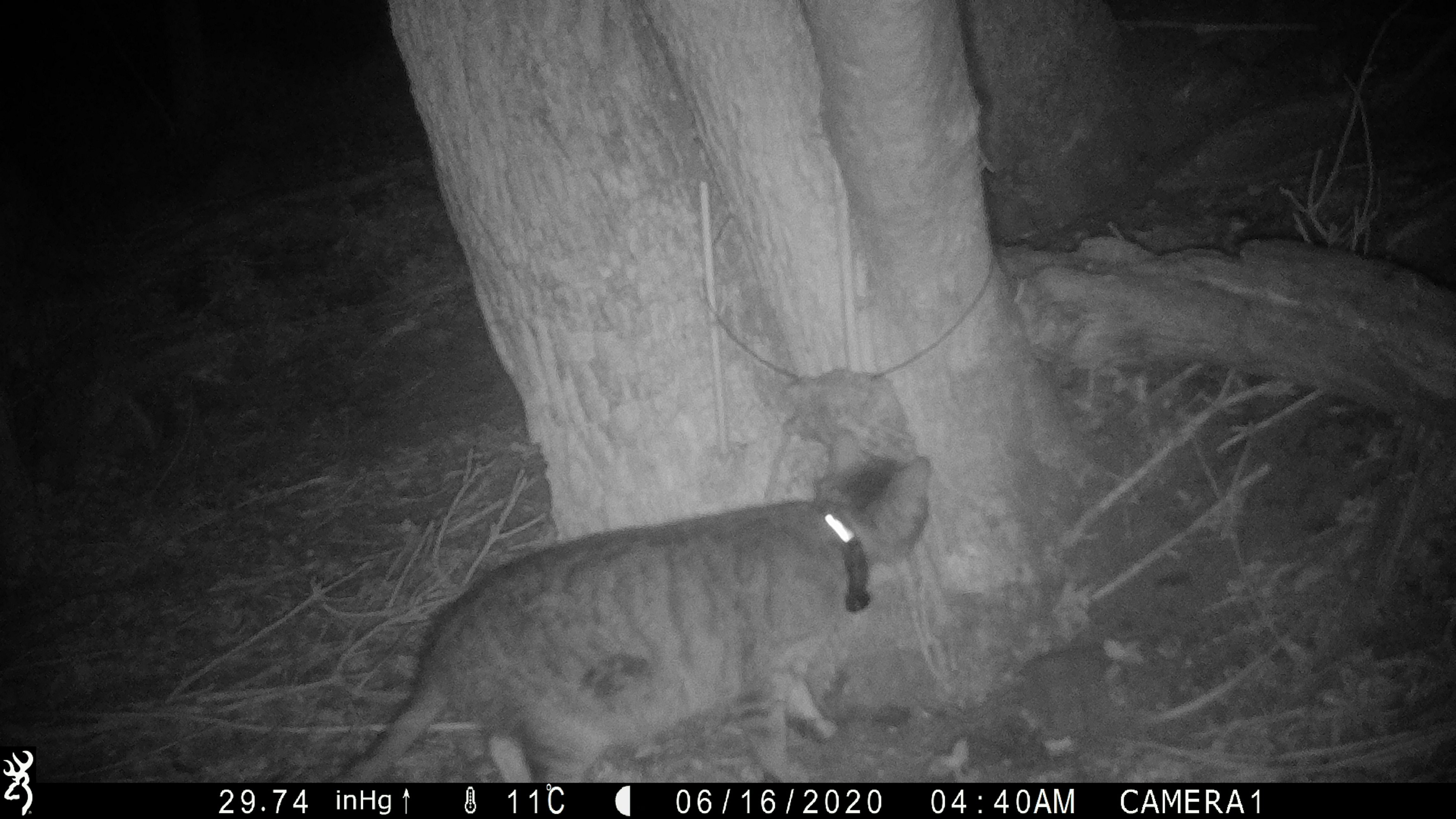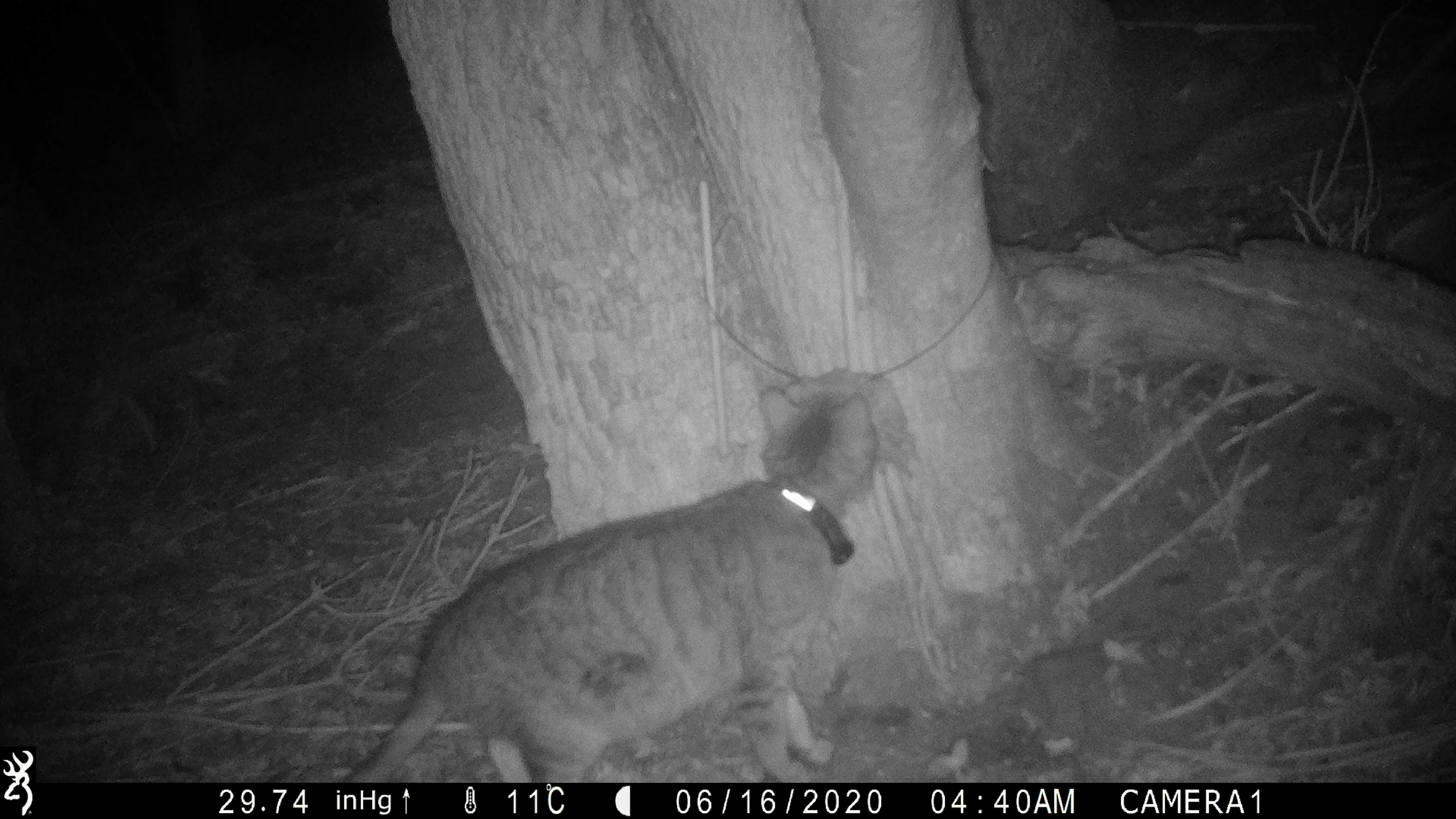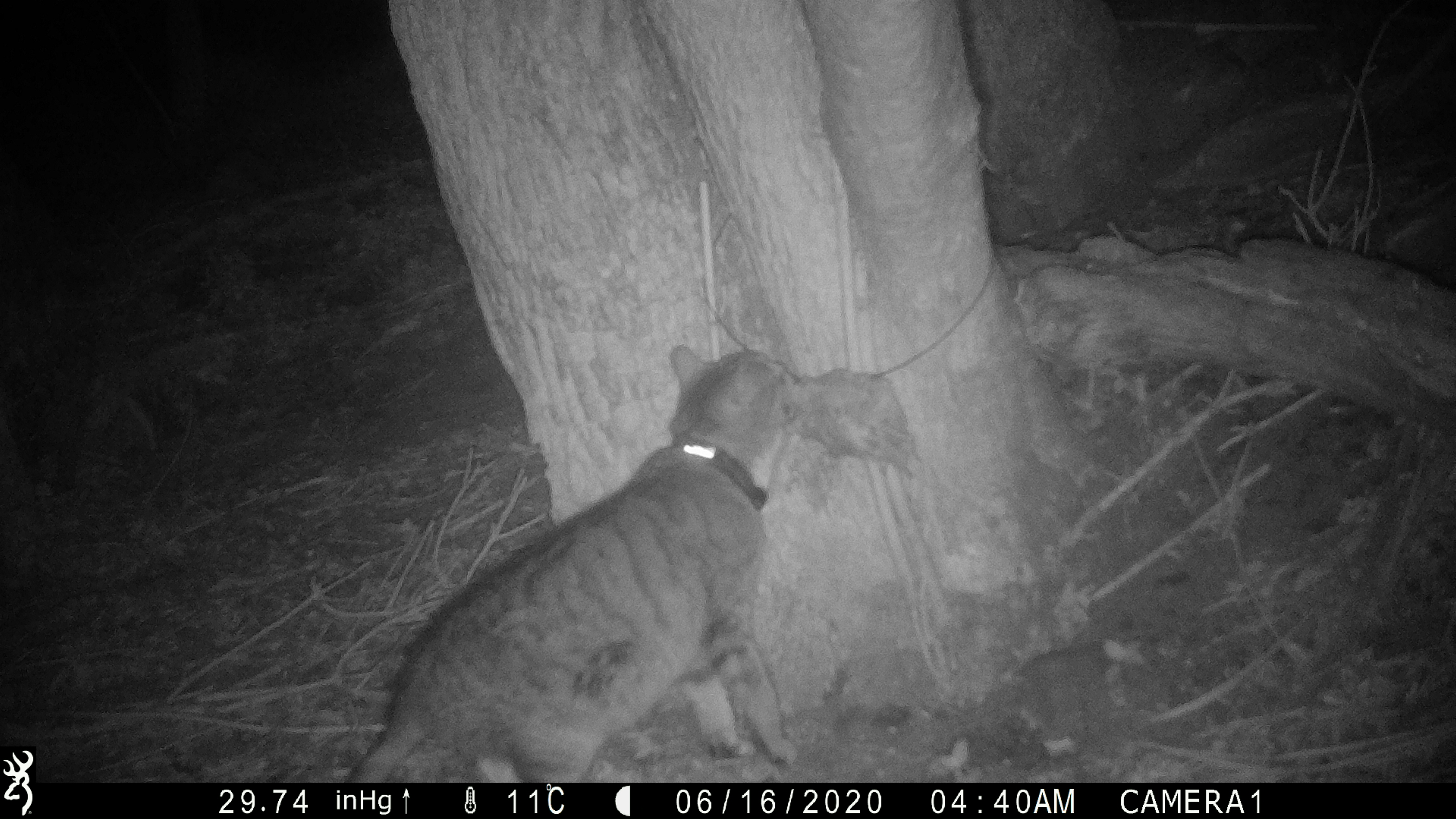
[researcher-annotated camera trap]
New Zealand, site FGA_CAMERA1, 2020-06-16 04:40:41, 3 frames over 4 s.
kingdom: Animalia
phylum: Chordata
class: Mammalia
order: Carnivora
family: Felidae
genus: Felis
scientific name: Felis catus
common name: domestic cat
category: cat